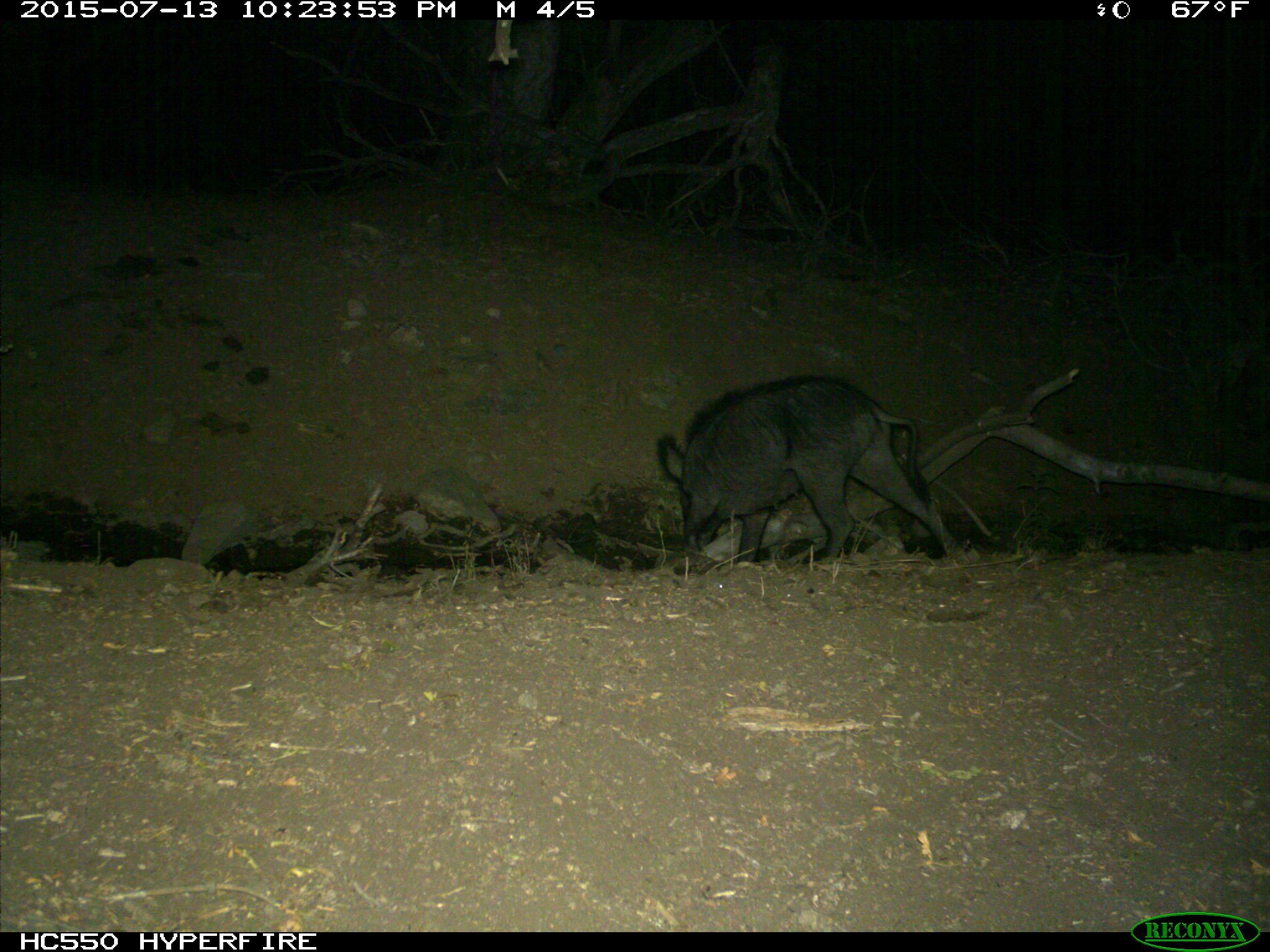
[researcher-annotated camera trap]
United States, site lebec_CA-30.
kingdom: Animalia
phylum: Chordata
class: Mammalia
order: Artiodactyla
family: Suidae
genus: Sus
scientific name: Sus scrofa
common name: wild boar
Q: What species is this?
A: Sus scrofa (wild boar).